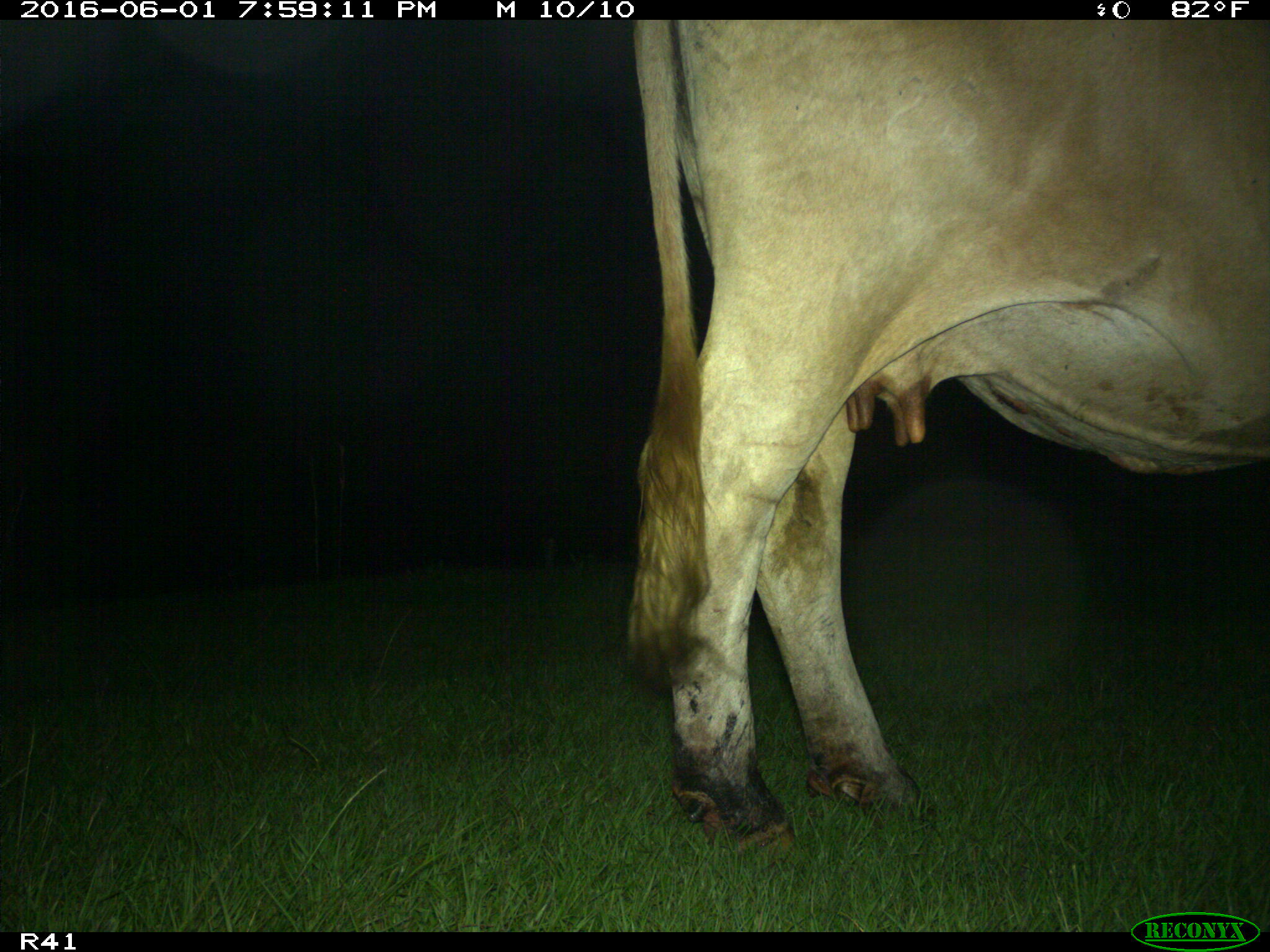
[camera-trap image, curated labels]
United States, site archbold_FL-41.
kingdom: Animalia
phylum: Chordata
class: Mammalia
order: Artiodactyla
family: Bovidae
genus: Bos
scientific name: Bos taurus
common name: domestic cow